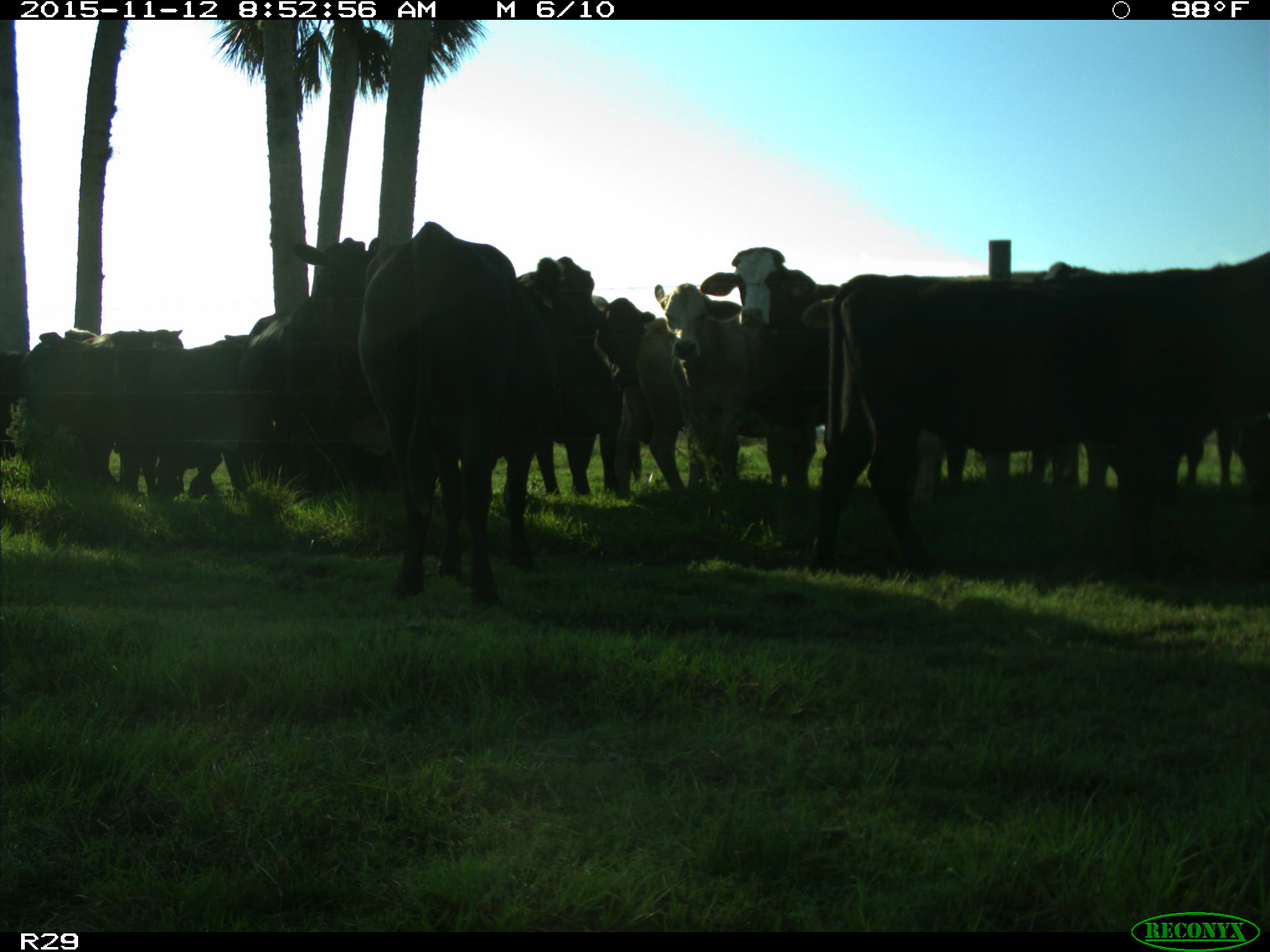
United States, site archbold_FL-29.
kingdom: Animalia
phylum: Chordata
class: Mammalia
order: Artiodactyla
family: Bovidae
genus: Bos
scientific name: Bos taurus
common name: domestic cow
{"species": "Bos taurus (domestic cow)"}